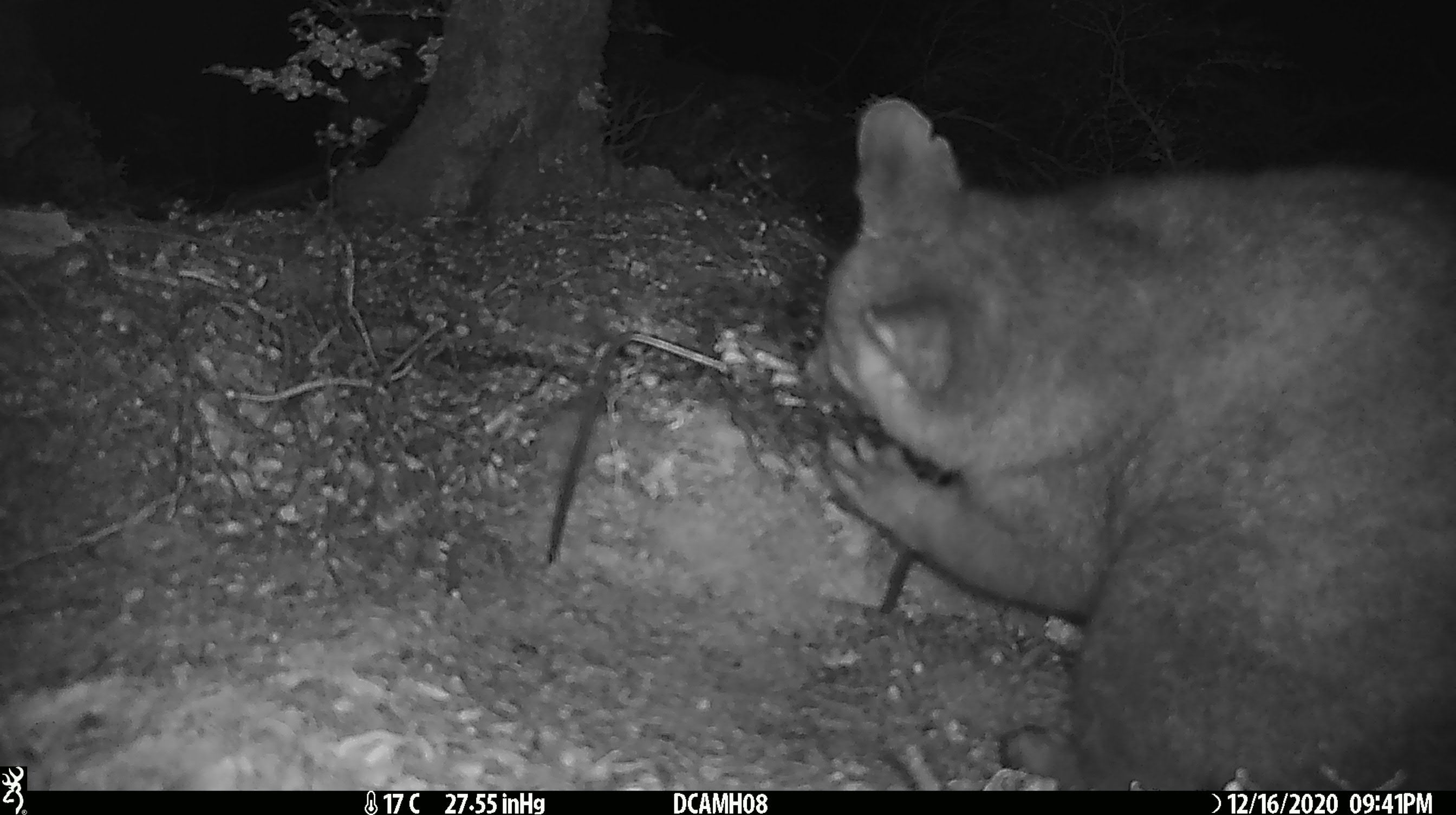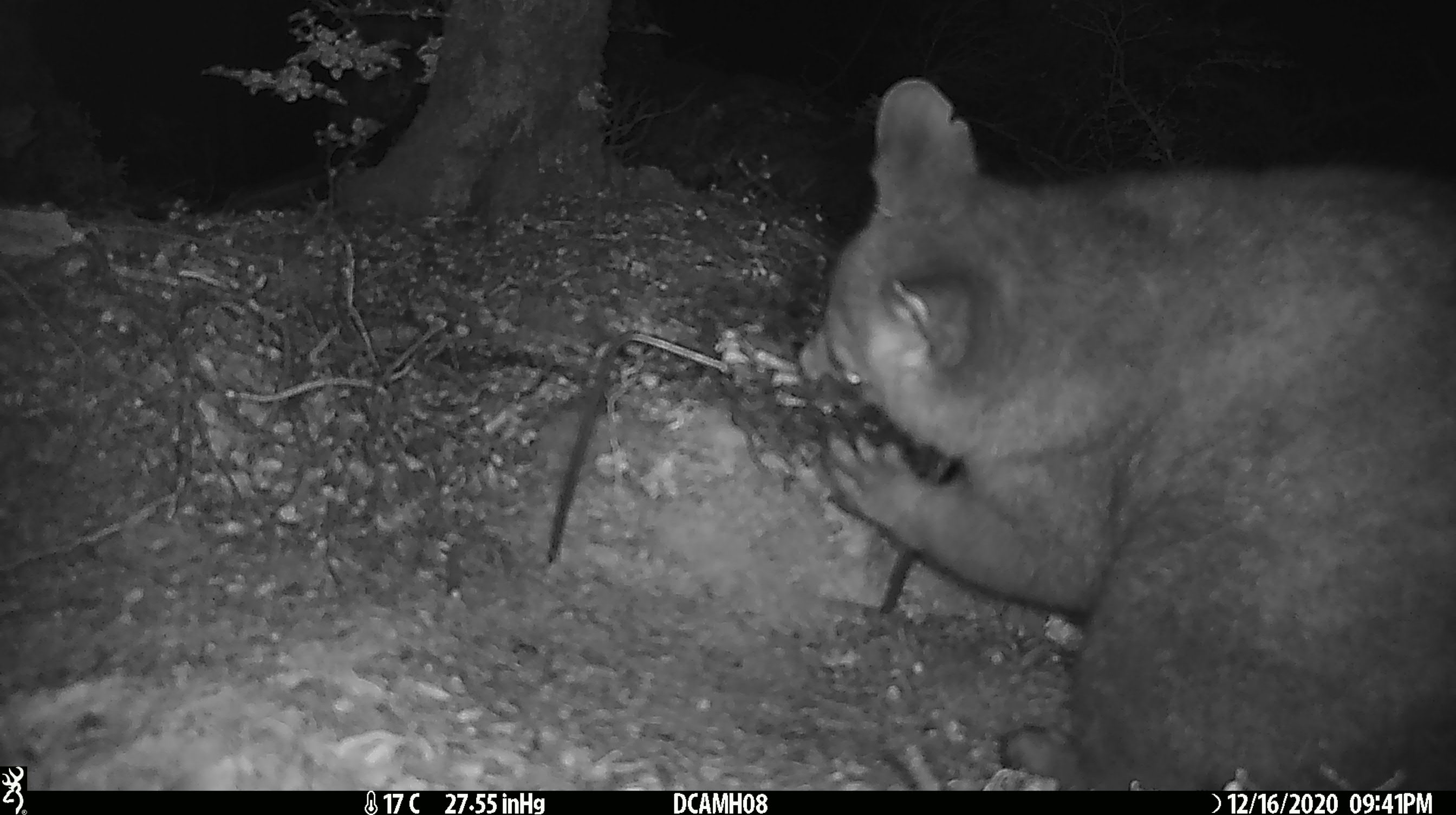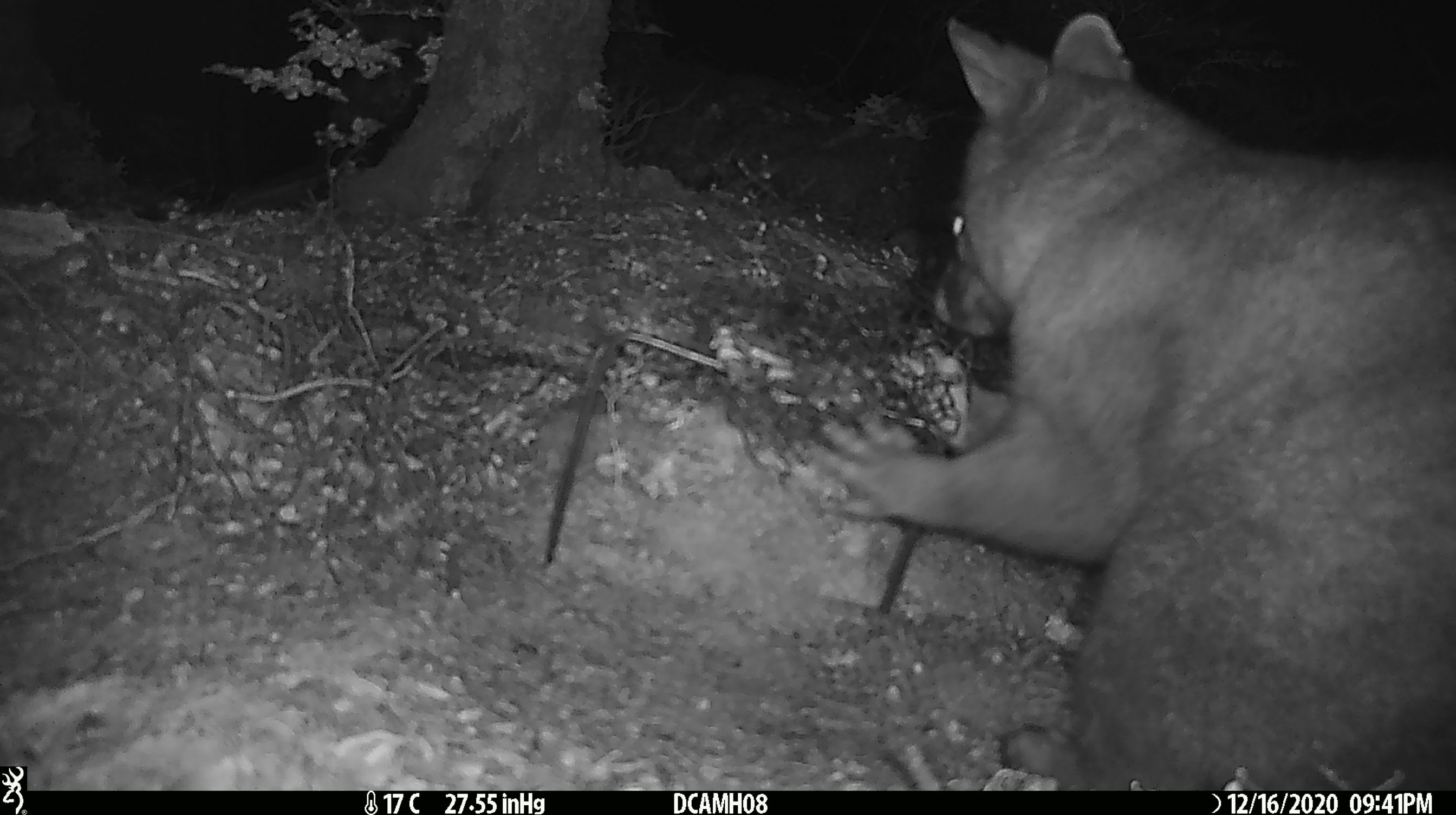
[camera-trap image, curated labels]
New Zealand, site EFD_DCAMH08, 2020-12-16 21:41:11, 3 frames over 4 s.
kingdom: Animalia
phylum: Chordata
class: Mammalia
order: Diprotodontia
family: Phalangeridae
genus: Trichosurus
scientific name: Trichosurus vulpecula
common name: common brushtail possum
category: possum